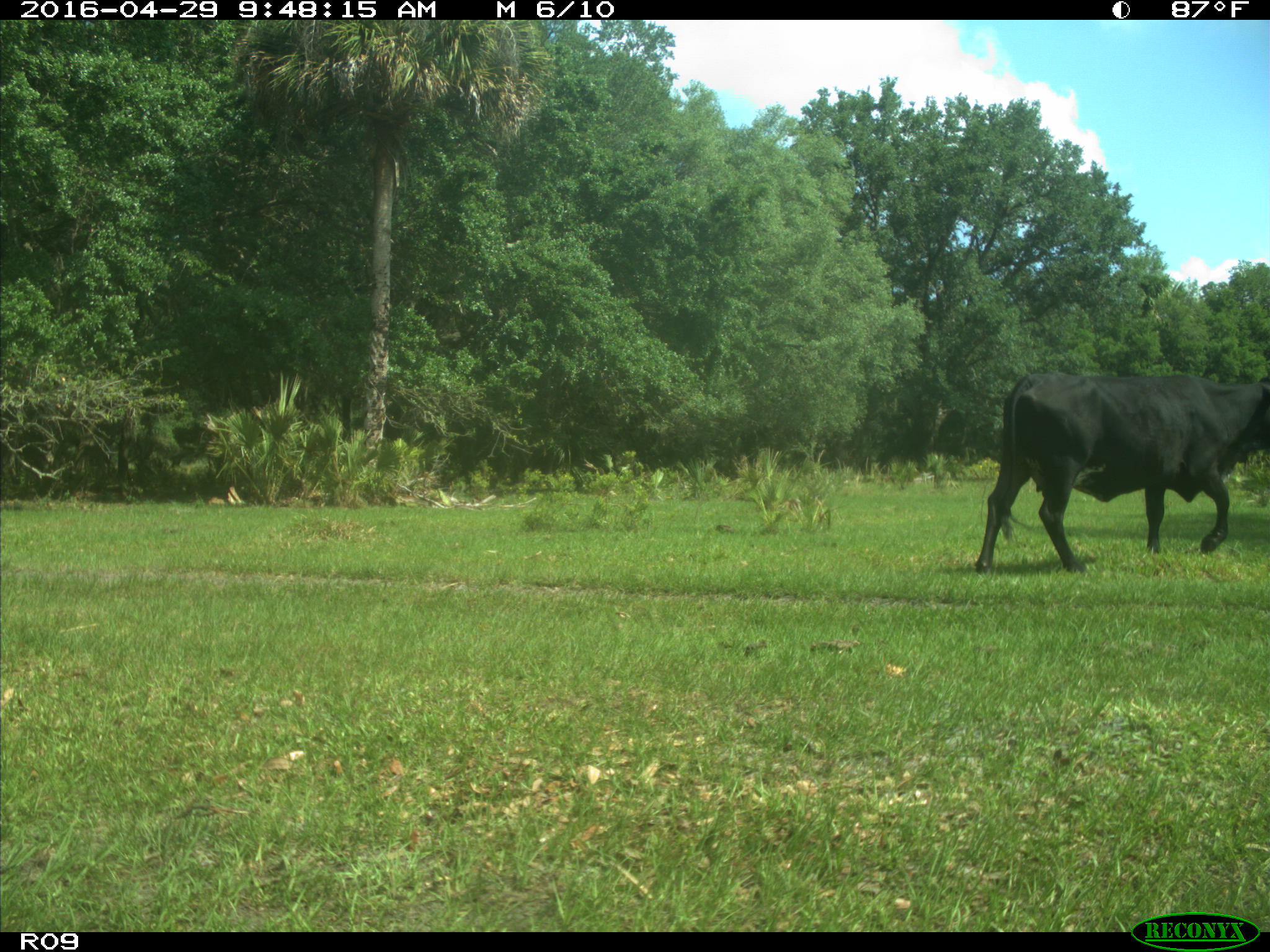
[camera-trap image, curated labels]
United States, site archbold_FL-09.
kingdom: Animalia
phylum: Chordata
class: Mammalia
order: Artiodactyla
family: Bovidae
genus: Bos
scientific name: Bos taurus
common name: domestic cow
Bos taurus (domestic cow).